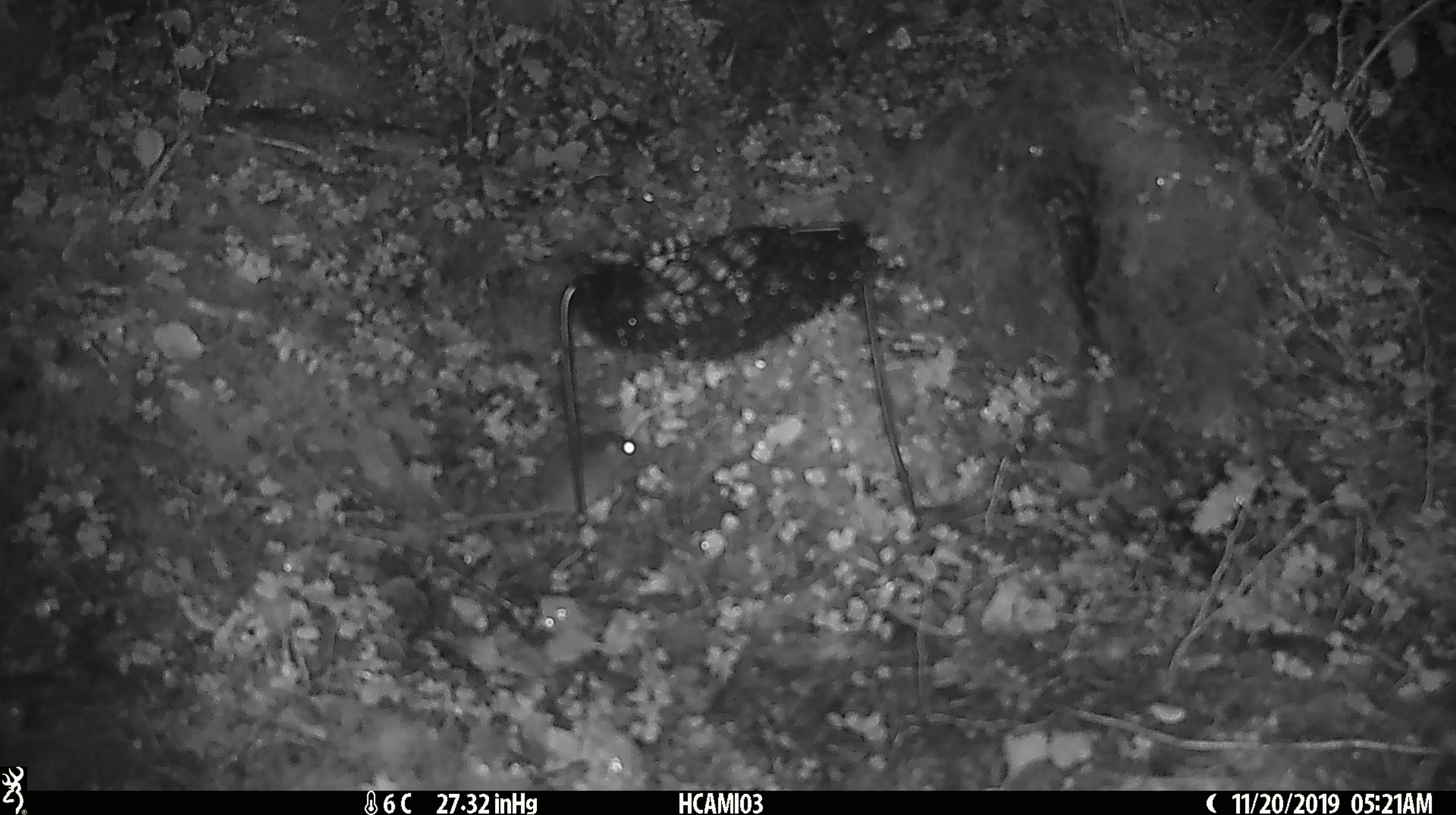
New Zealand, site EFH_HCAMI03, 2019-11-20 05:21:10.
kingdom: Animalia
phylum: Chordata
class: Mammalia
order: Rodentia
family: Muridae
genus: Mus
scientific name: Mus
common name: mouse